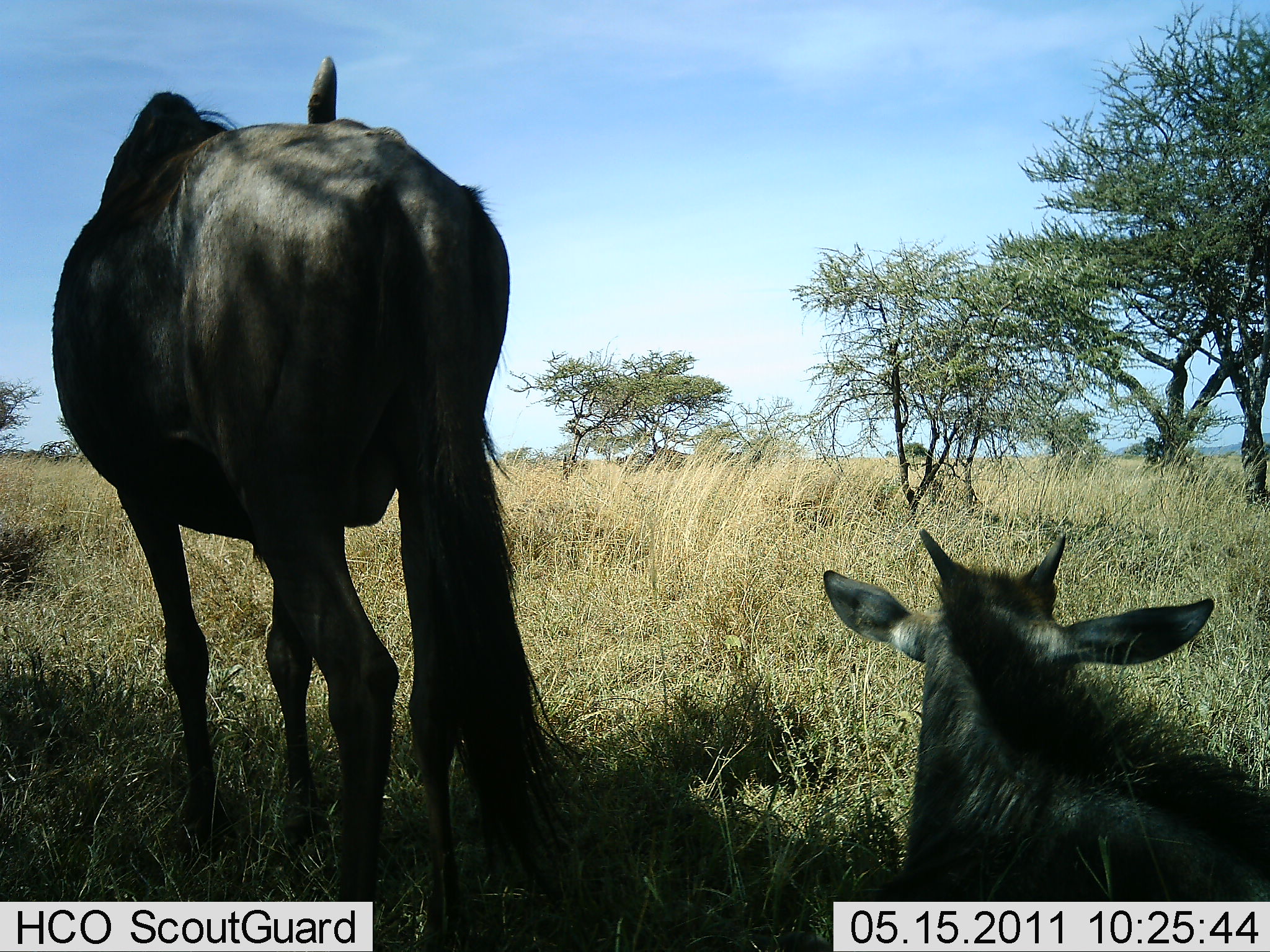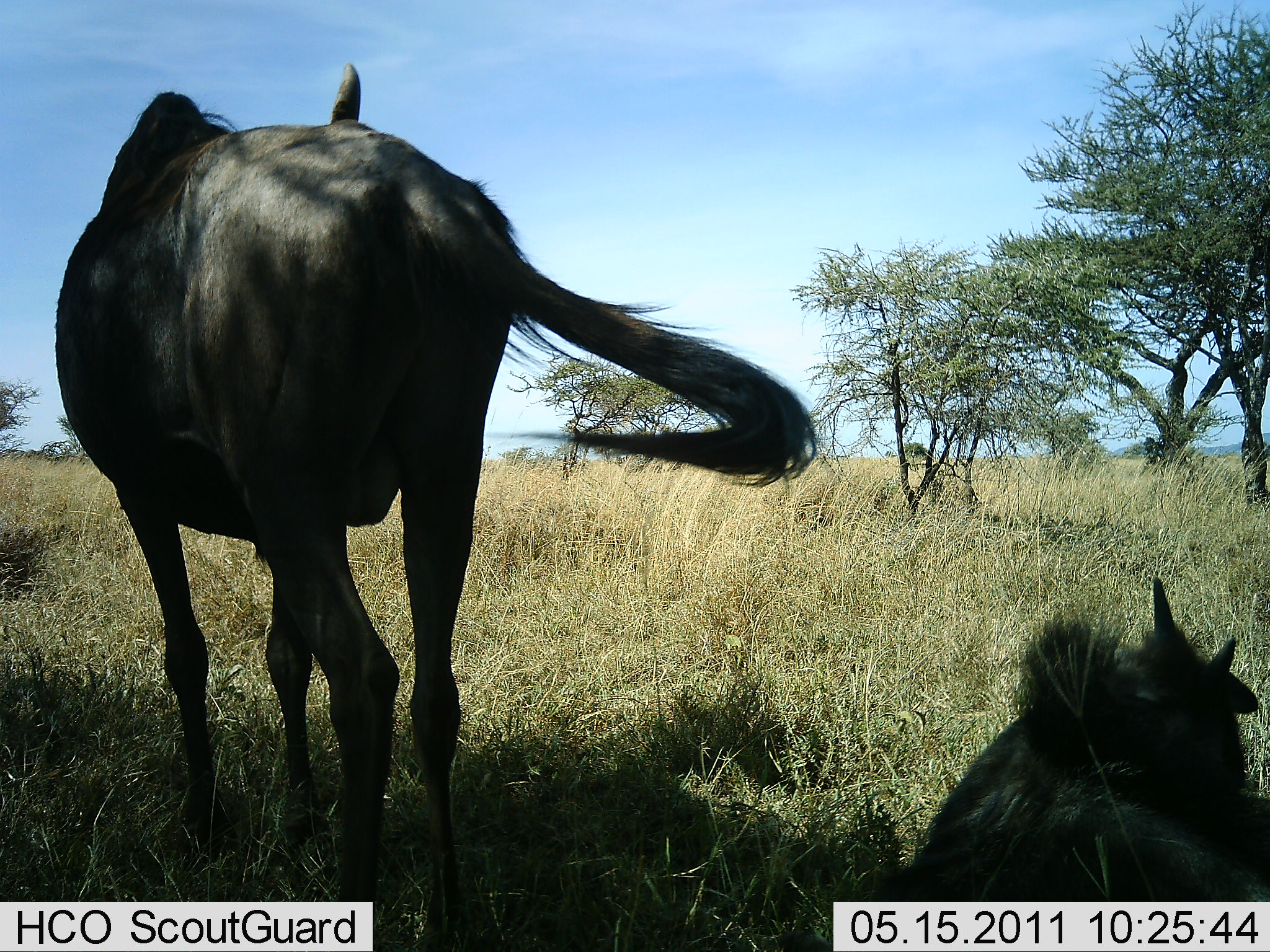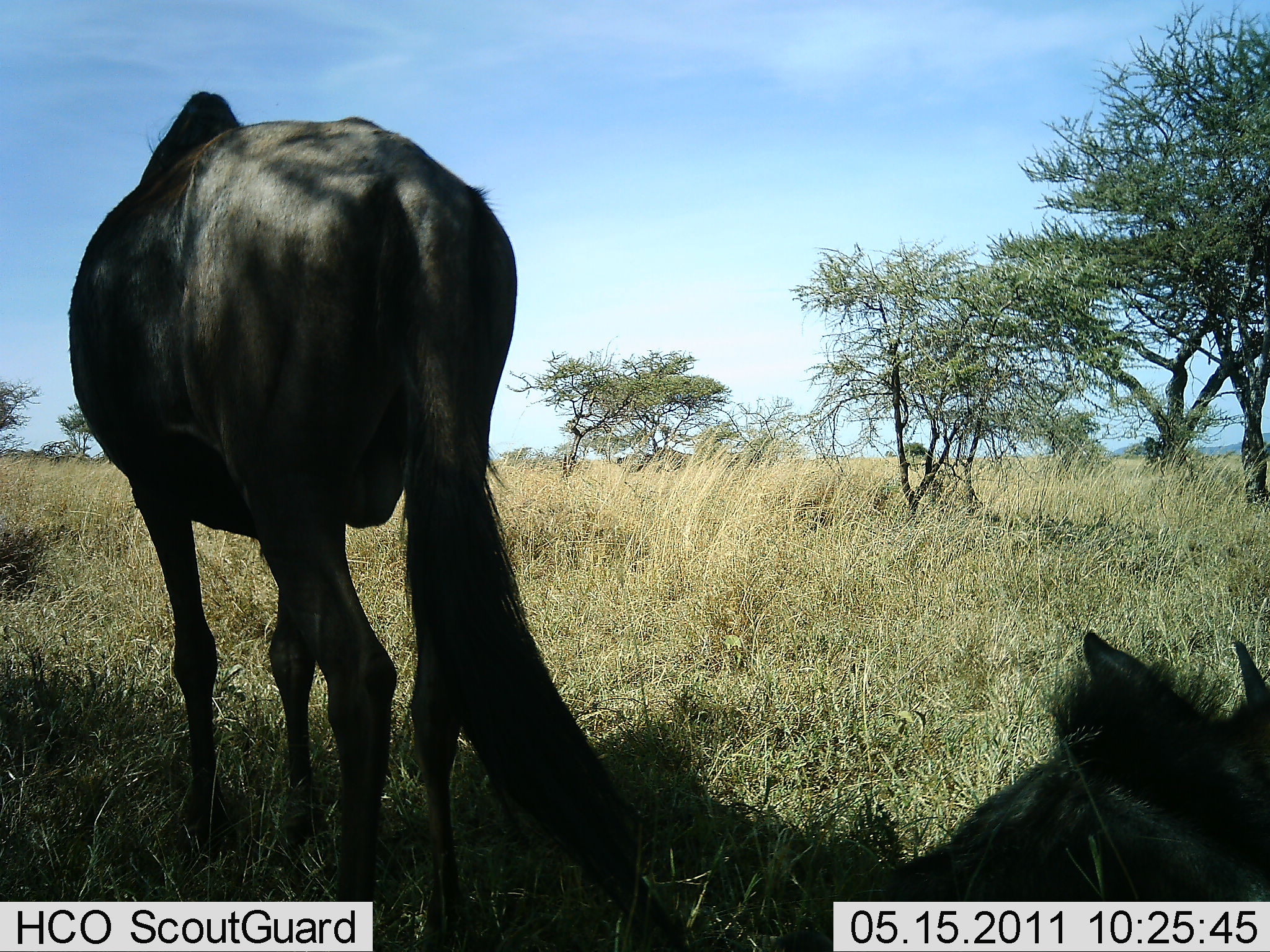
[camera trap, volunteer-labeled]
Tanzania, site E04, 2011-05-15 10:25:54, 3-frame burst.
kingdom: Animalia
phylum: Chordata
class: Mammalia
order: Artiodactyla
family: Bovidae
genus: Connochaetes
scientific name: Connochaetes taurinus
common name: blue wildebeest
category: wildebeest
Wildebeest (blue wildebeest) (Connochaetes taurinus), count 2. Behavior (volunteer vote fractions): standing 67%, resting 83%, moving 0%, interacting 0%. Young present (vote fraction): 8%. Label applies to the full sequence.